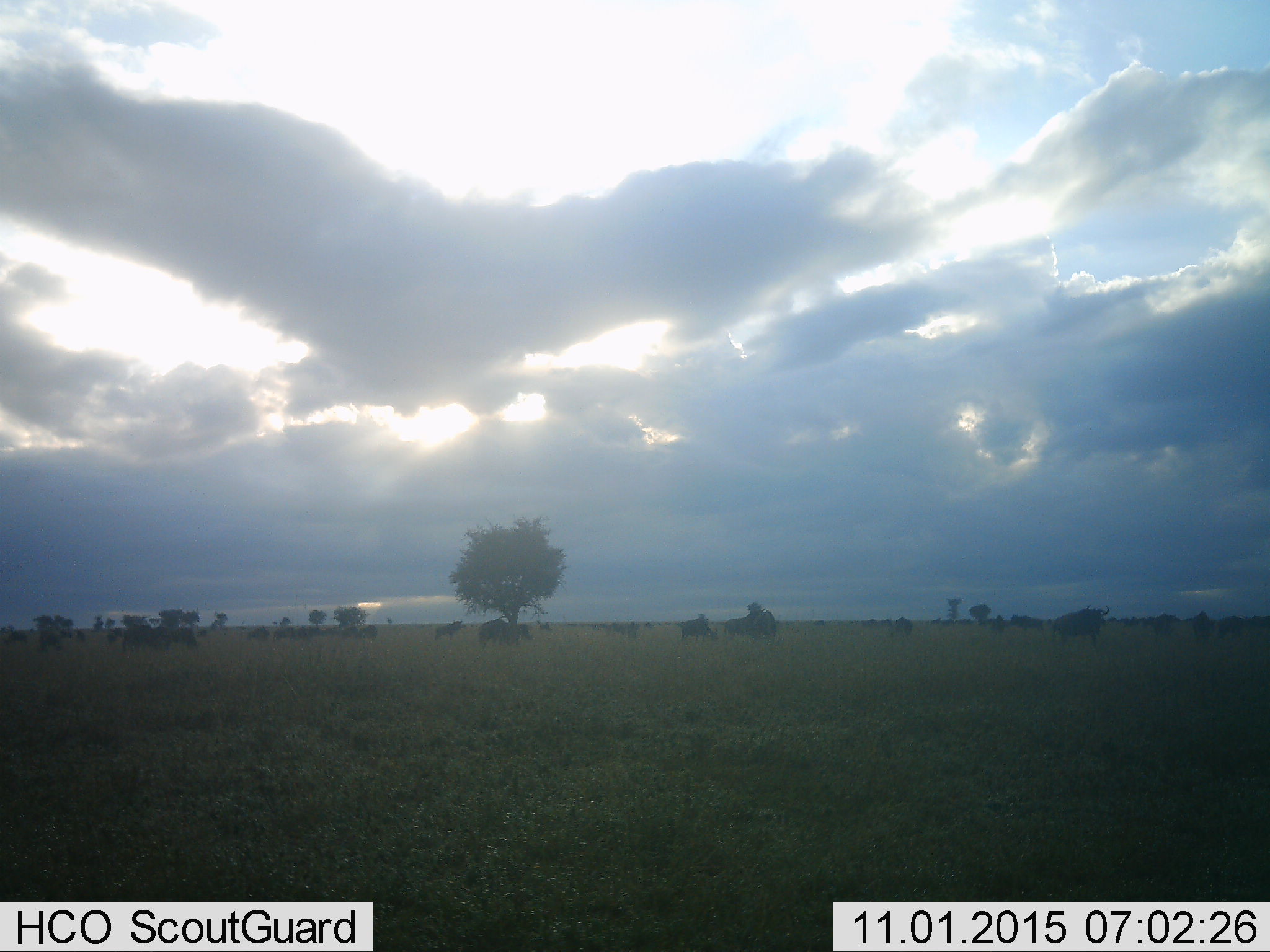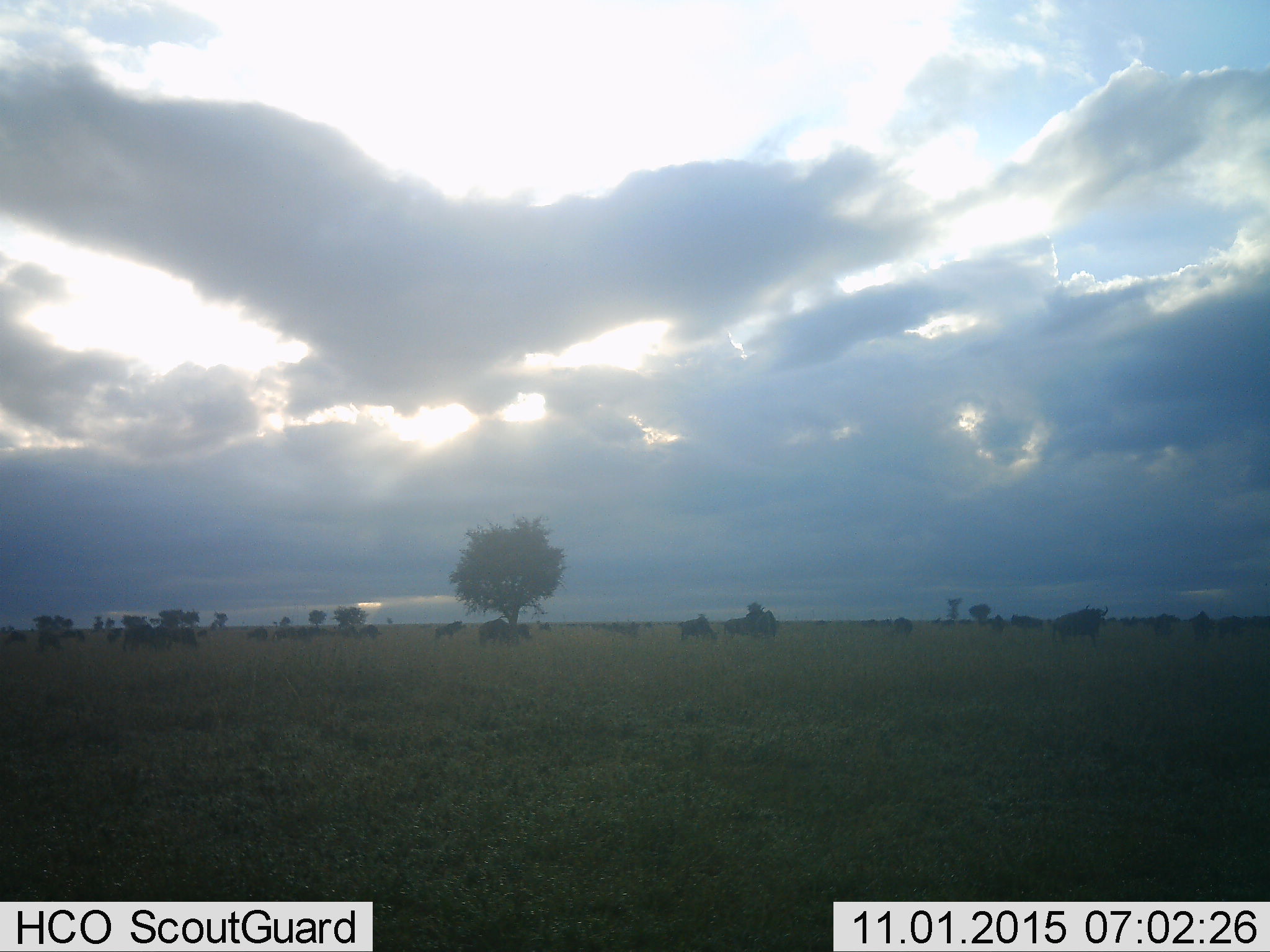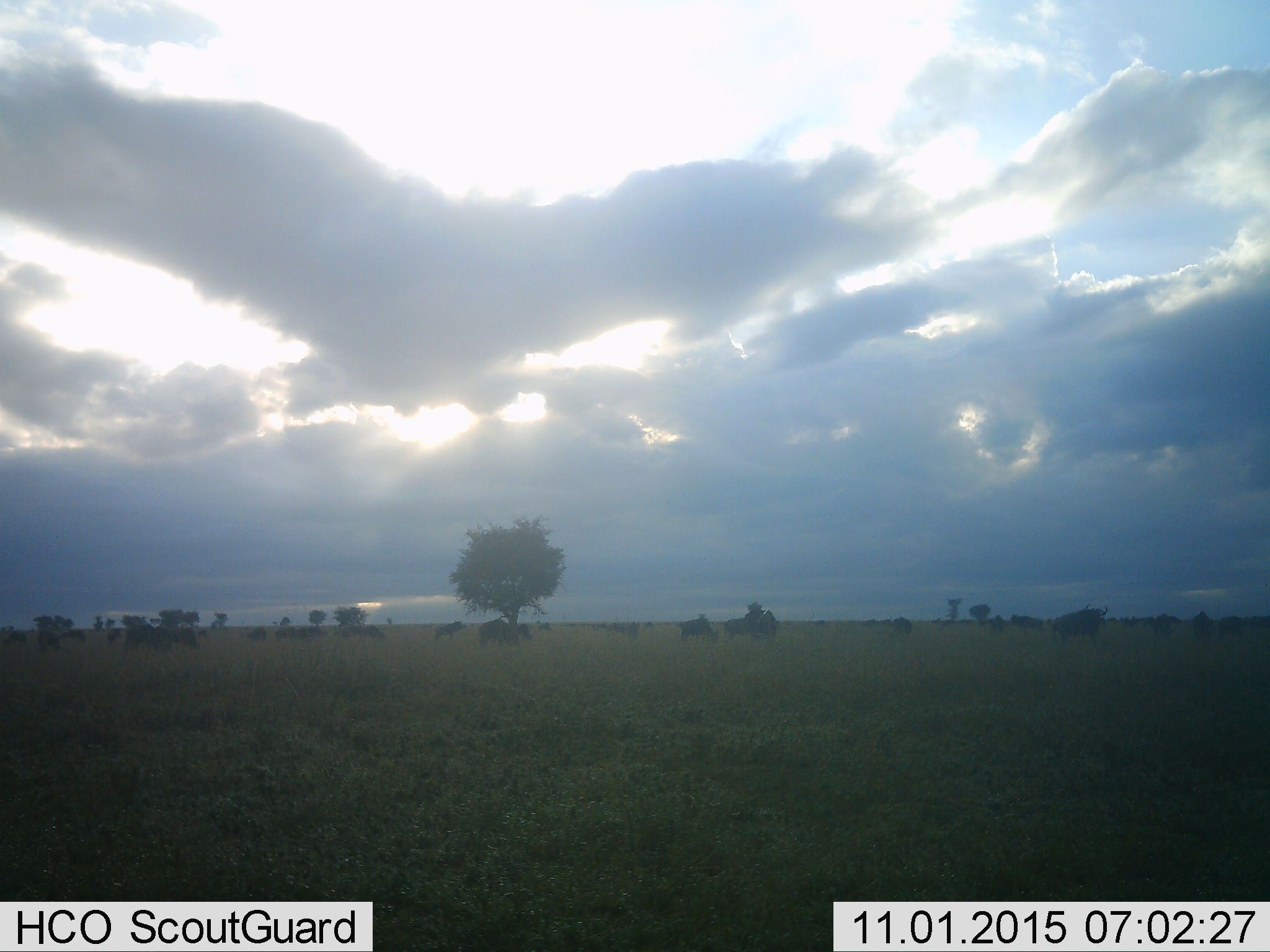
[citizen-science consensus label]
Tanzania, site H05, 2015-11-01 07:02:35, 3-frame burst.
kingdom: Animalia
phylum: Chordata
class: Mammalia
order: Artiodactyla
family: Bovidae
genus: Connochaetes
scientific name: Connochaetes taurinus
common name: blue wildebeest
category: wildebeest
Wildebeest (blue wildebeest) (Connochaetes taurinus), count 11-50. Behavior (volunteer vote fractions): standing 60%, resting 0%, moving 20%, interacting 0%. Young present (vote fraction): 20%. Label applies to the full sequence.